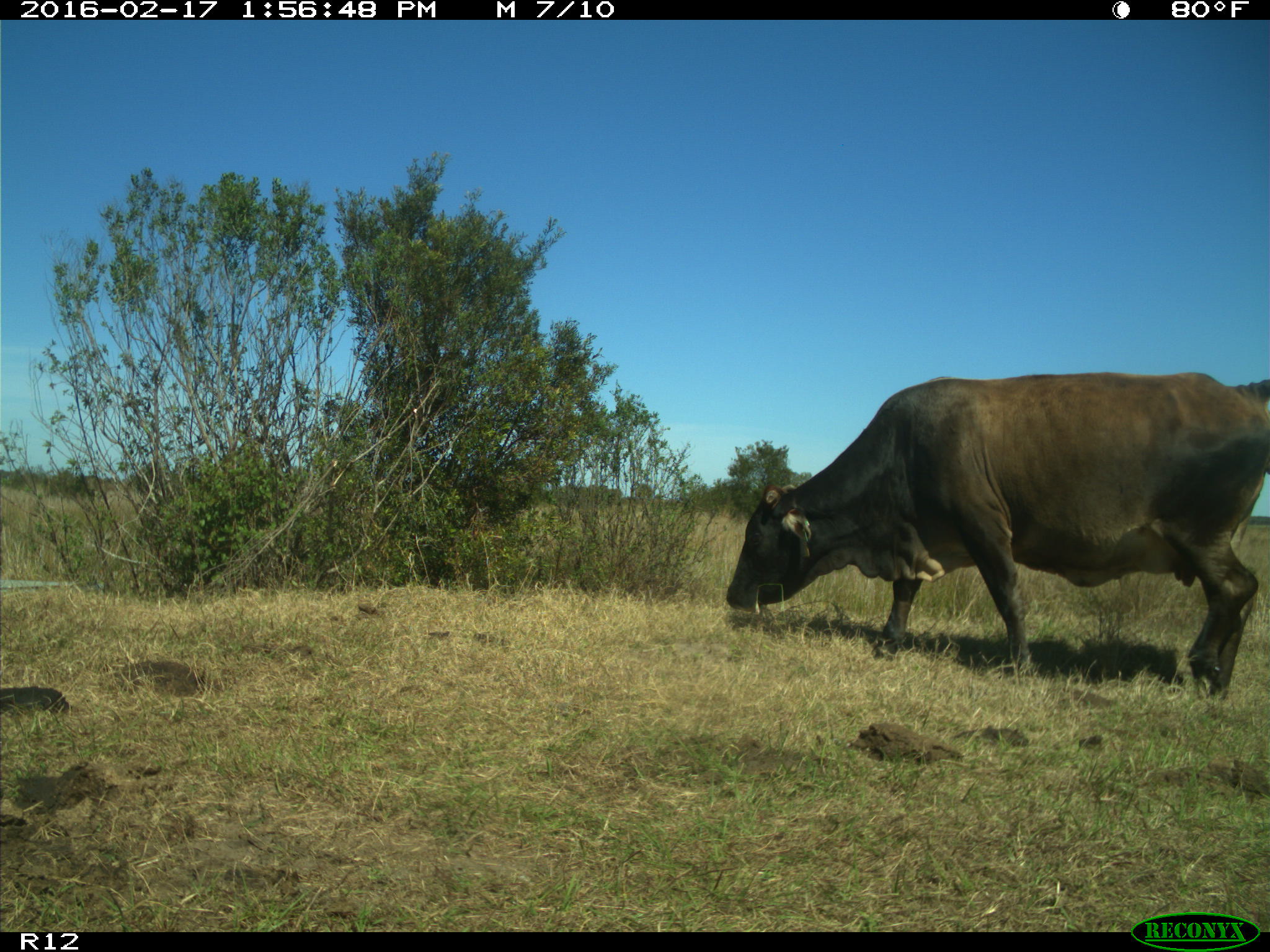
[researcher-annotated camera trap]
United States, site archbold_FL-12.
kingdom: Animalia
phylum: Chordata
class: Mammalia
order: Artiodactyla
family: Bovidae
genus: Bos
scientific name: Bos taurus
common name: domestic cow